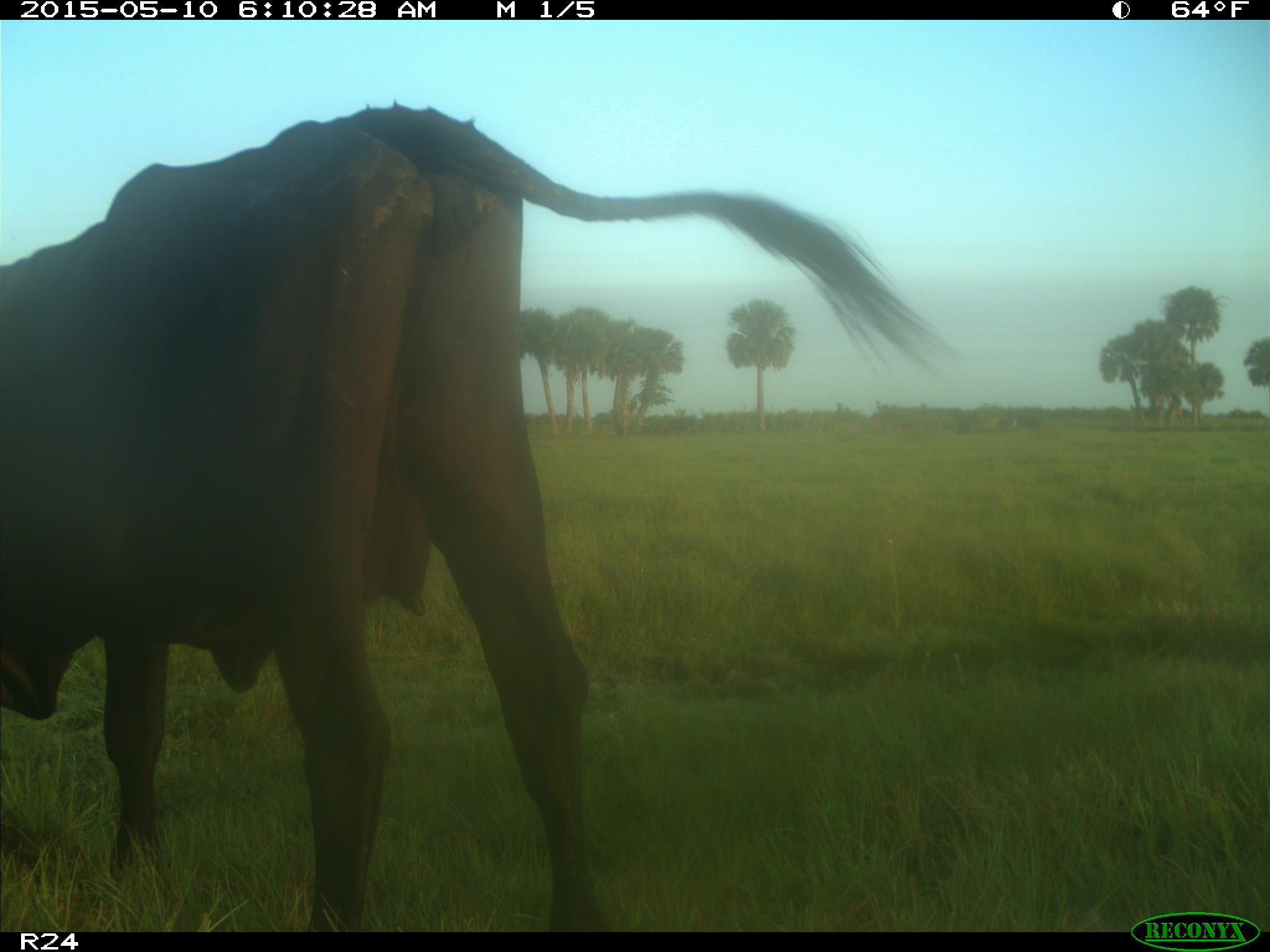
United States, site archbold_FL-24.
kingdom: Animalia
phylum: Chordata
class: Mammalia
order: Artiodactyla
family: Bovidae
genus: Bos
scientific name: Bos taurus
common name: domestic cow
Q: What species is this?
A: Bos taurus (domestic cow).